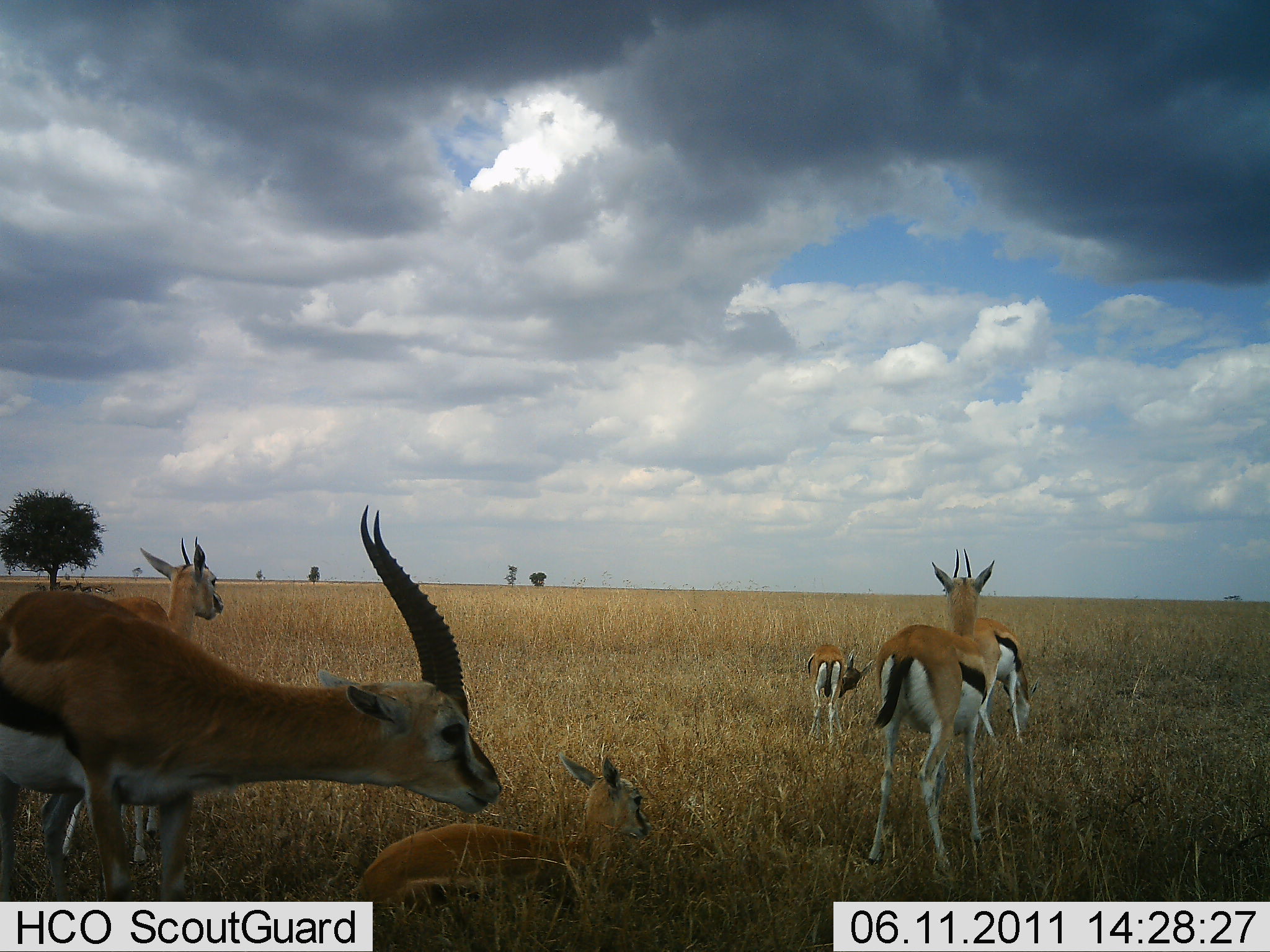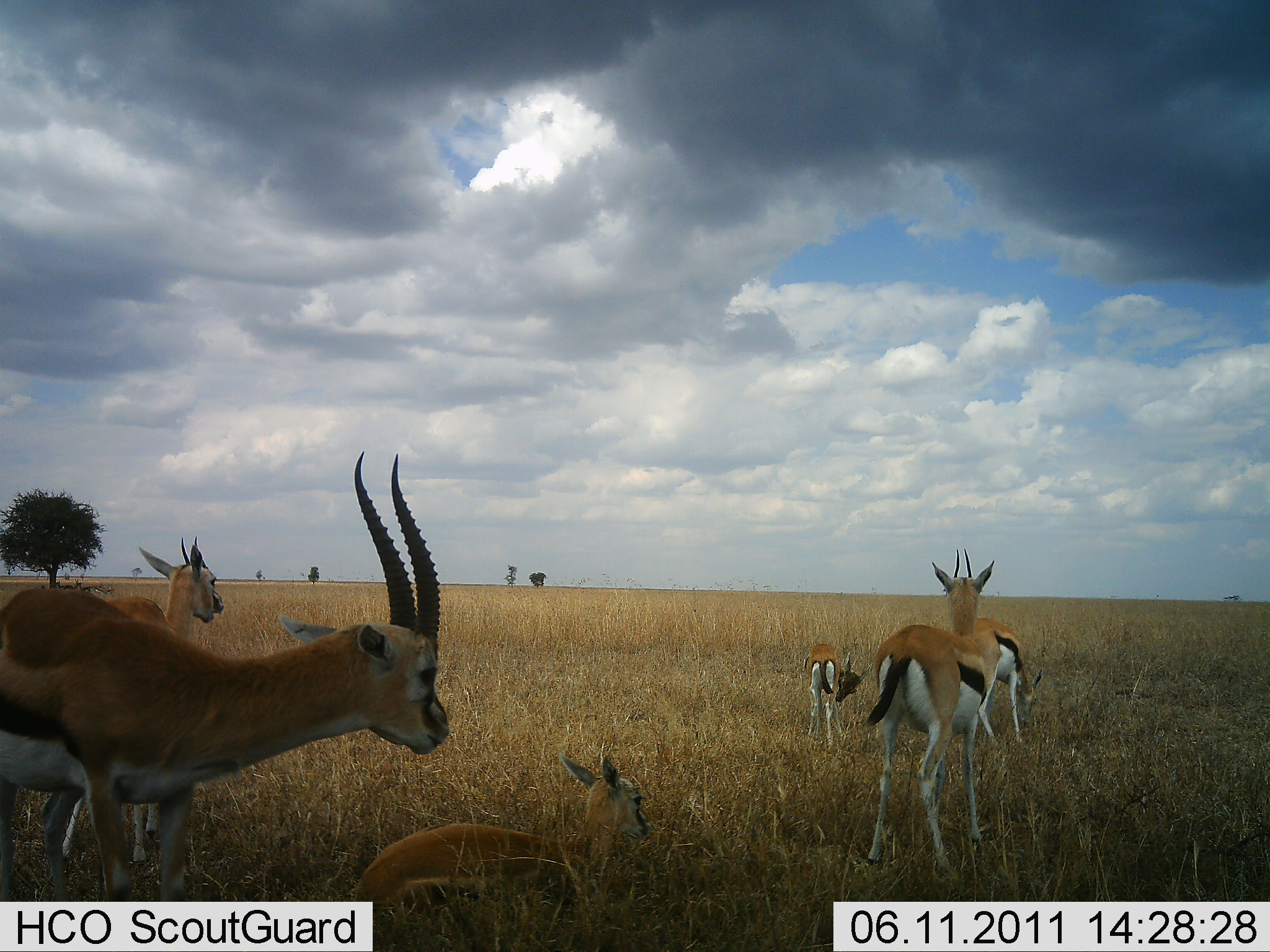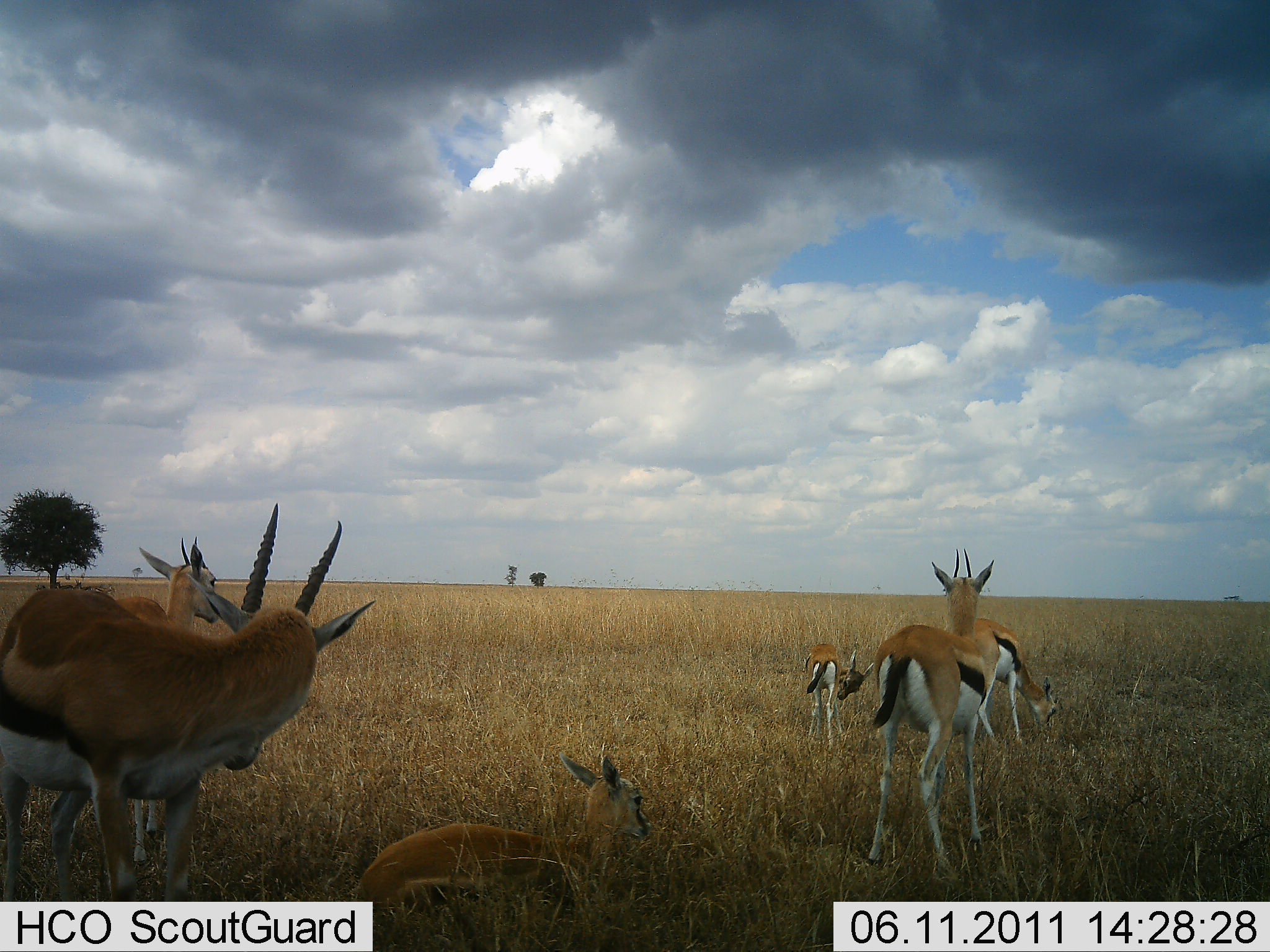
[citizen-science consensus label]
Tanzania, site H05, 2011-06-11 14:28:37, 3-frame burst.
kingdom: Animalia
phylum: Chordata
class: Mammalia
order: Artiodactyla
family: Bovidae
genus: Eudorcas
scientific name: Eudorcas thomsonii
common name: thomson's gazelle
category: gazellethomsons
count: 6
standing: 75%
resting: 83%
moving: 17%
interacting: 0%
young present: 83%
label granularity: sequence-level